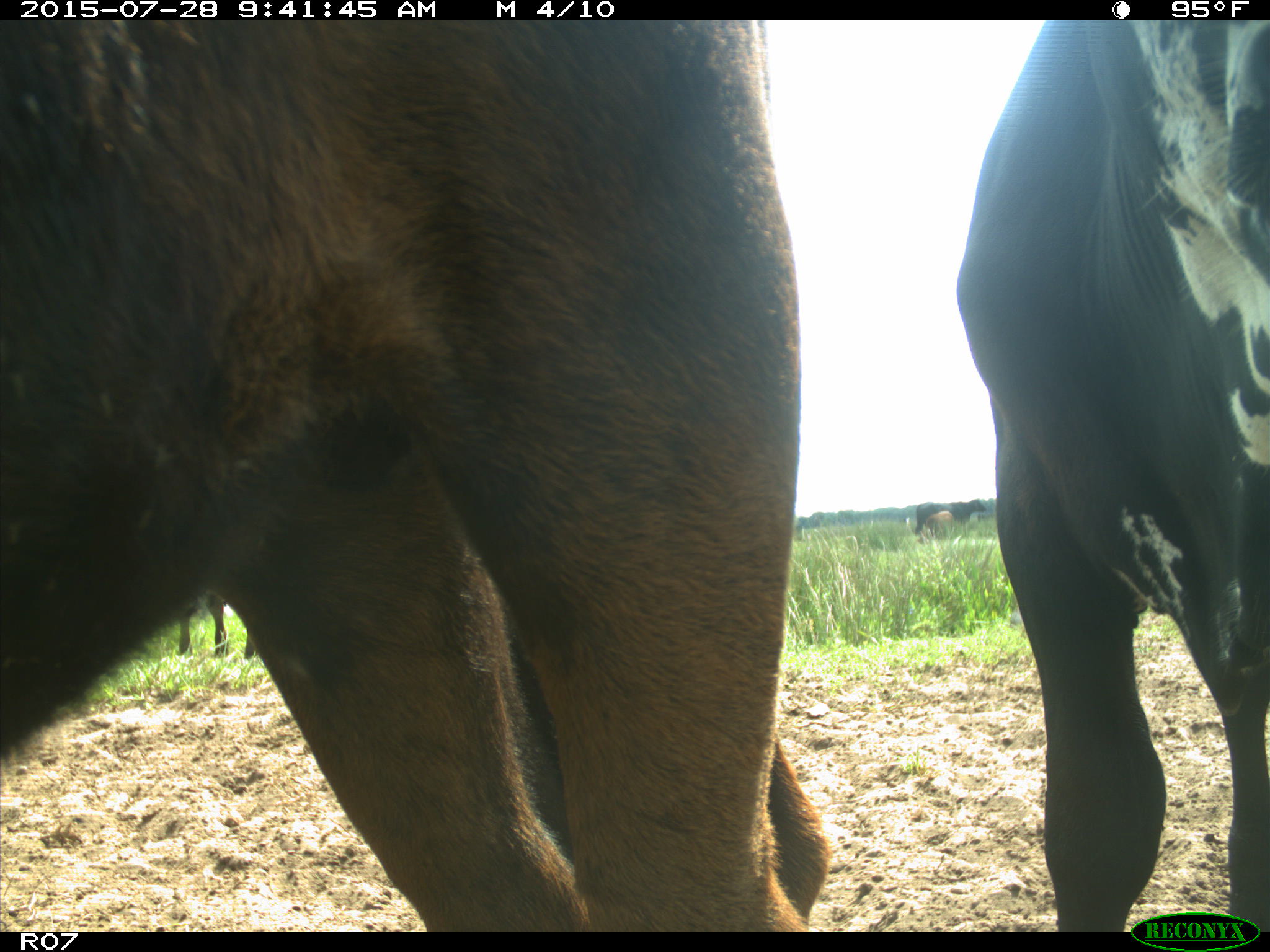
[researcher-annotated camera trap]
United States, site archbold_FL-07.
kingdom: Animalia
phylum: Chordata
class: Mammalia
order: Artiodactyla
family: Bovidae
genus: Bos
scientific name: Bos taurus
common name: domestic cow